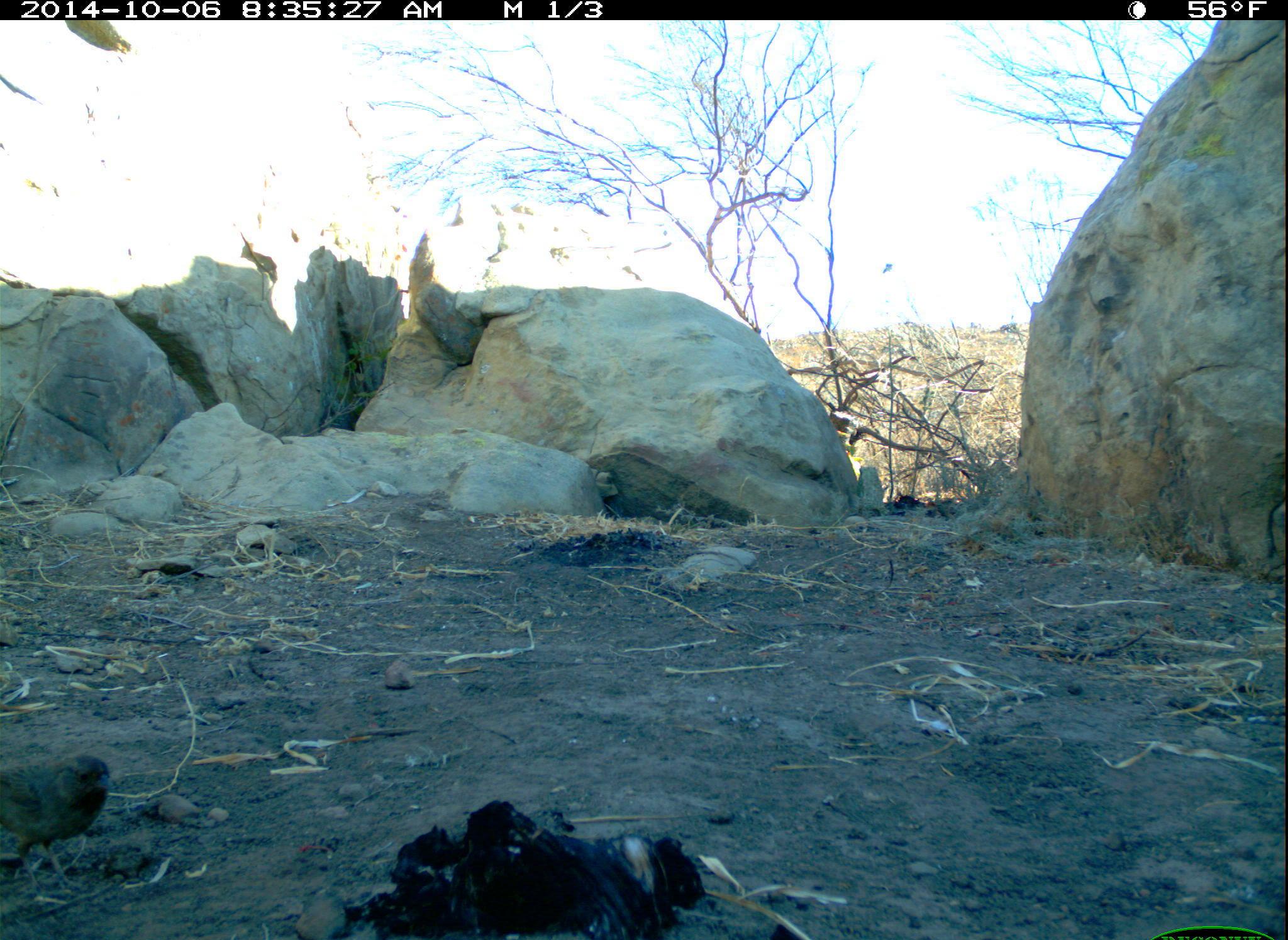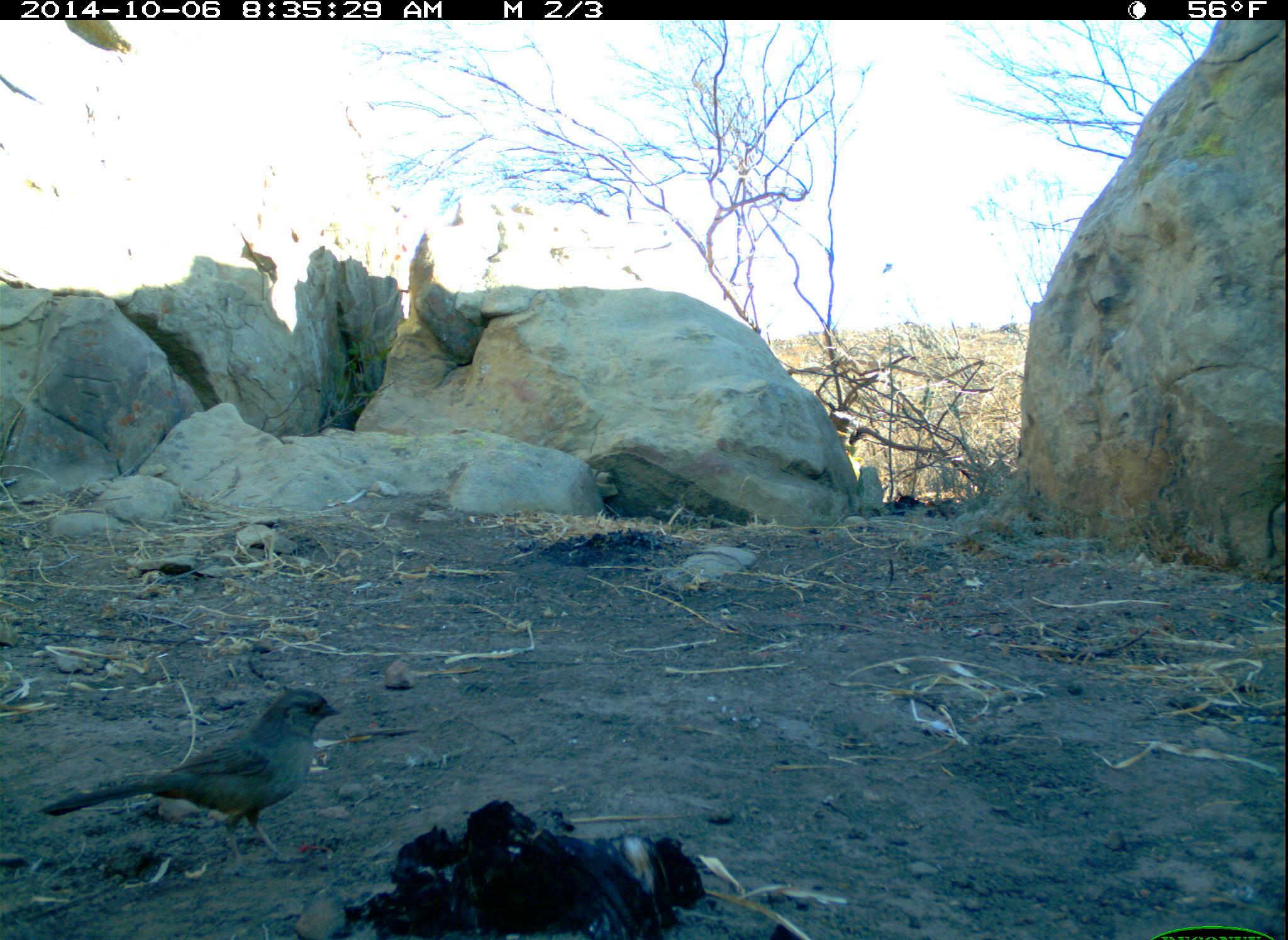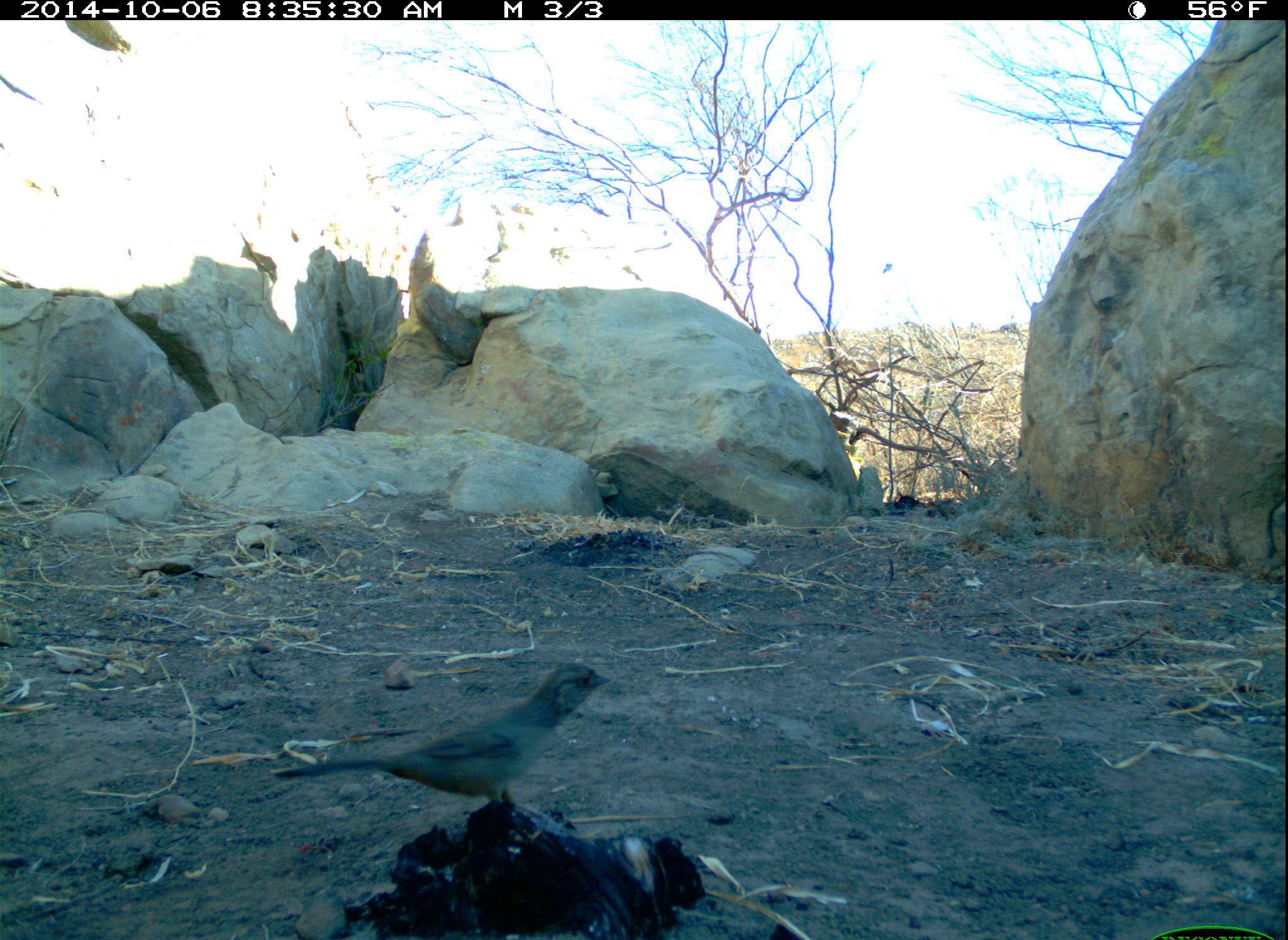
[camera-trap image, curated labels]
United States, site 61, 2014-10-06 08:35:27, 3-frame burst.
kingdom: Animalia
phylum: Chordata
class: Aves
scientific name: Aves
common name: bird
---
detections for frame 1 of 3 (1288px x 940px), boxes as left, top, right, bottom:
bird: 6, 733, 124, 889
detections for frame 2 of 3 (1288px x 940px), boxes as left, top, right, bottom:
bird: 45, 672, 346, 873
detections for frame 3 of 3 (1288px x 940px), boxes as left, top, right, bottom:
bird: 273, 655, 622, 830